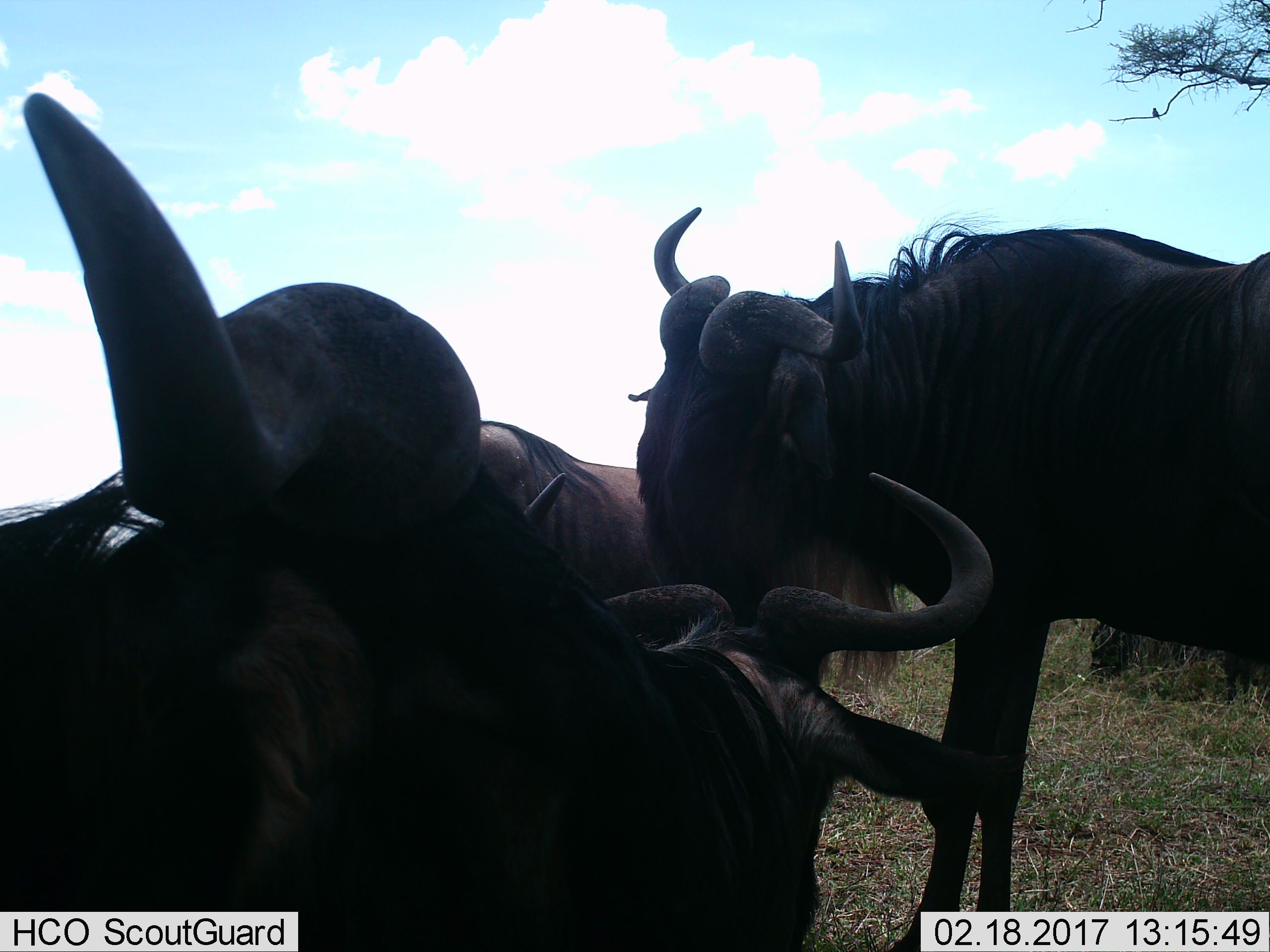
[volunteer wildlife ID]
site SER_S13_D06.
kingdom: Animalia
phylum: Chordata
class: Mammalia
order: Artiodactyla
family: Bovidae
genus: Connochaetes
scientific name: Connochaetes taurinus taurinus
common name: blue wildebeest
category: wildebeestblue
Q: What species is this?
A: Wildebeestblue (blue wildebeest) (Connochaetes taurinus taurinus).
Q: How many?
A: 4.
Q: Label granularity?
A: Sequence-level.